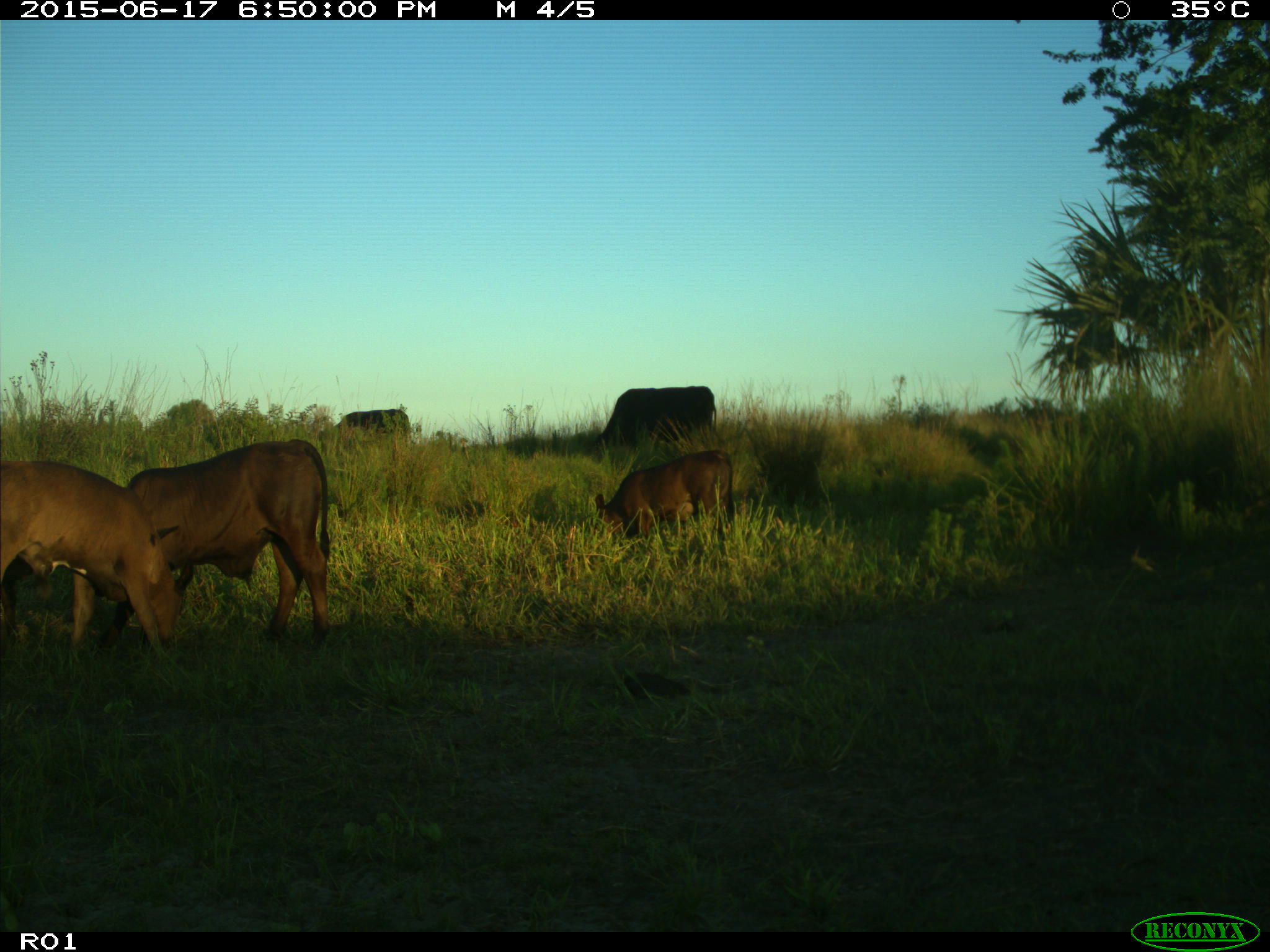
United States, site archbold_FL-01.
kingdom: Animalia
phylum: Chordata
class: Mammalia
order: Artiodactyla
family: Bovidae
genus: Bos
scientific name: Bos taurus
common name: domestic cow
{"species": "Bos taurus (domestic cow)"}